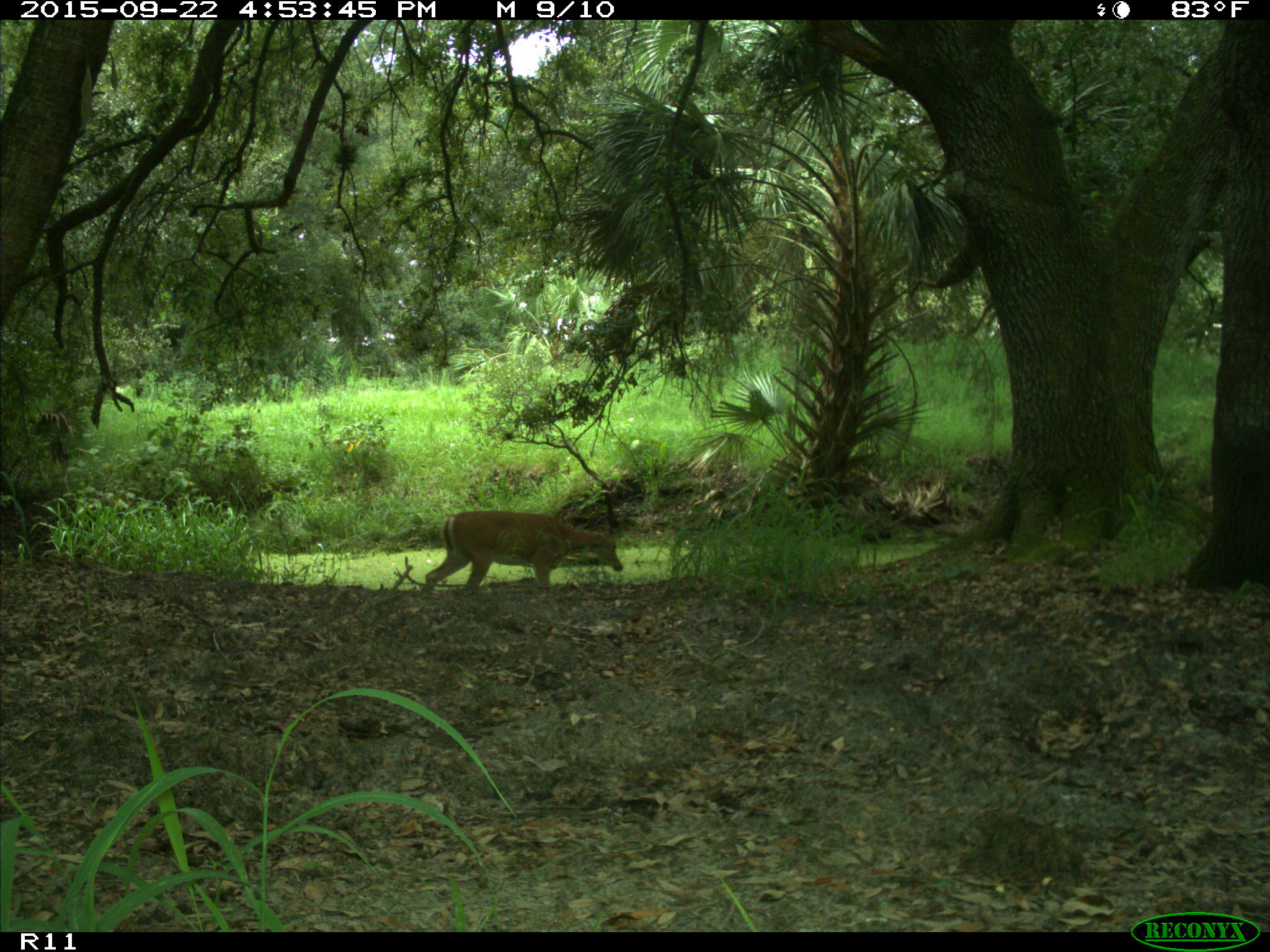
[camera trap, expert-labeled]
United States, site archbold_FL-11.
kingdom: Animalia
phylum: Chordata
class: Mammalia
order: Artiodactyla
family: Cervidae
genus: Odocoileus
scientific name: Odocoileus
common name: deer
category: unidentified deer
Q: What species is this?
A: Unidentified deer (deer) (Odocoileus).